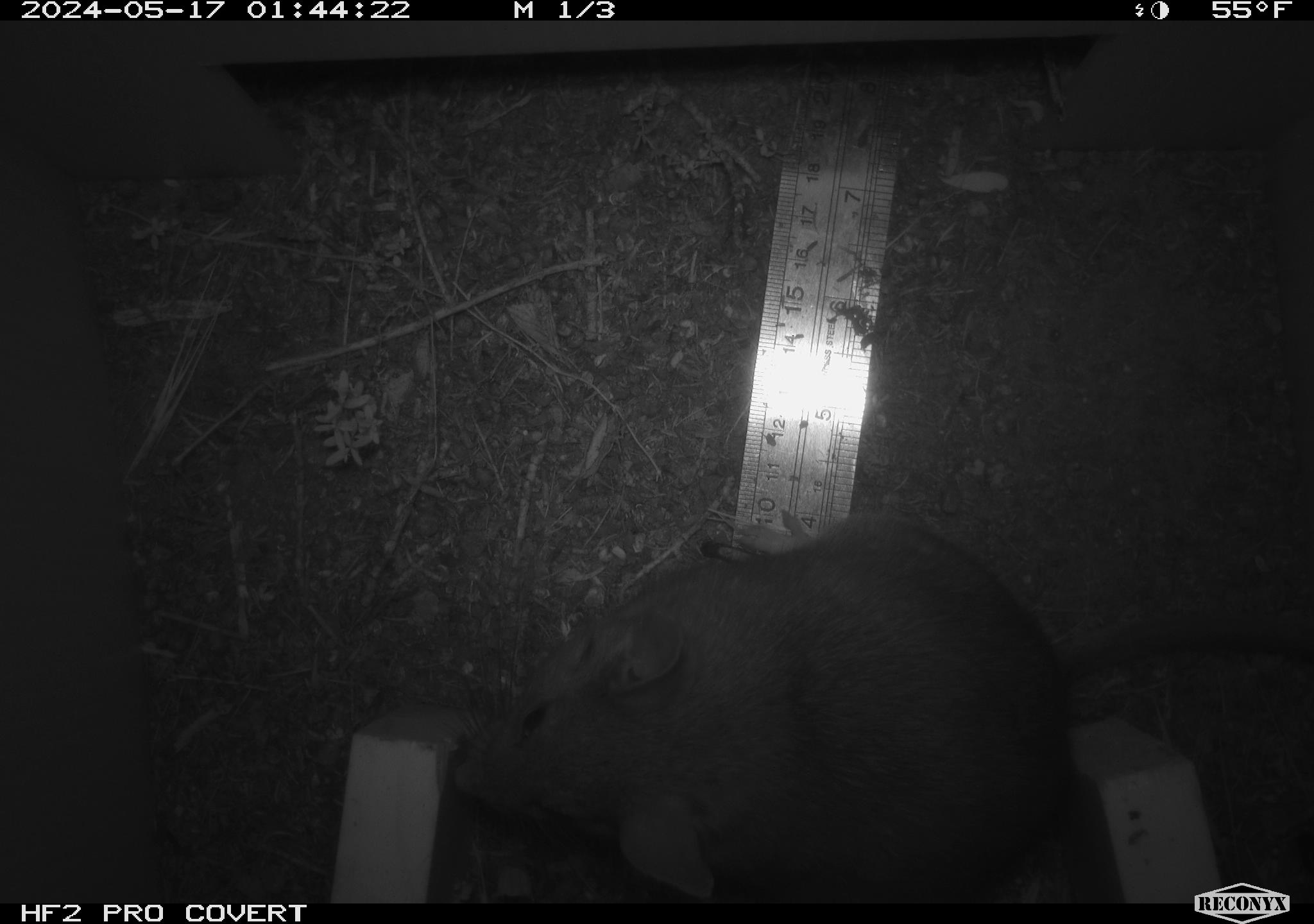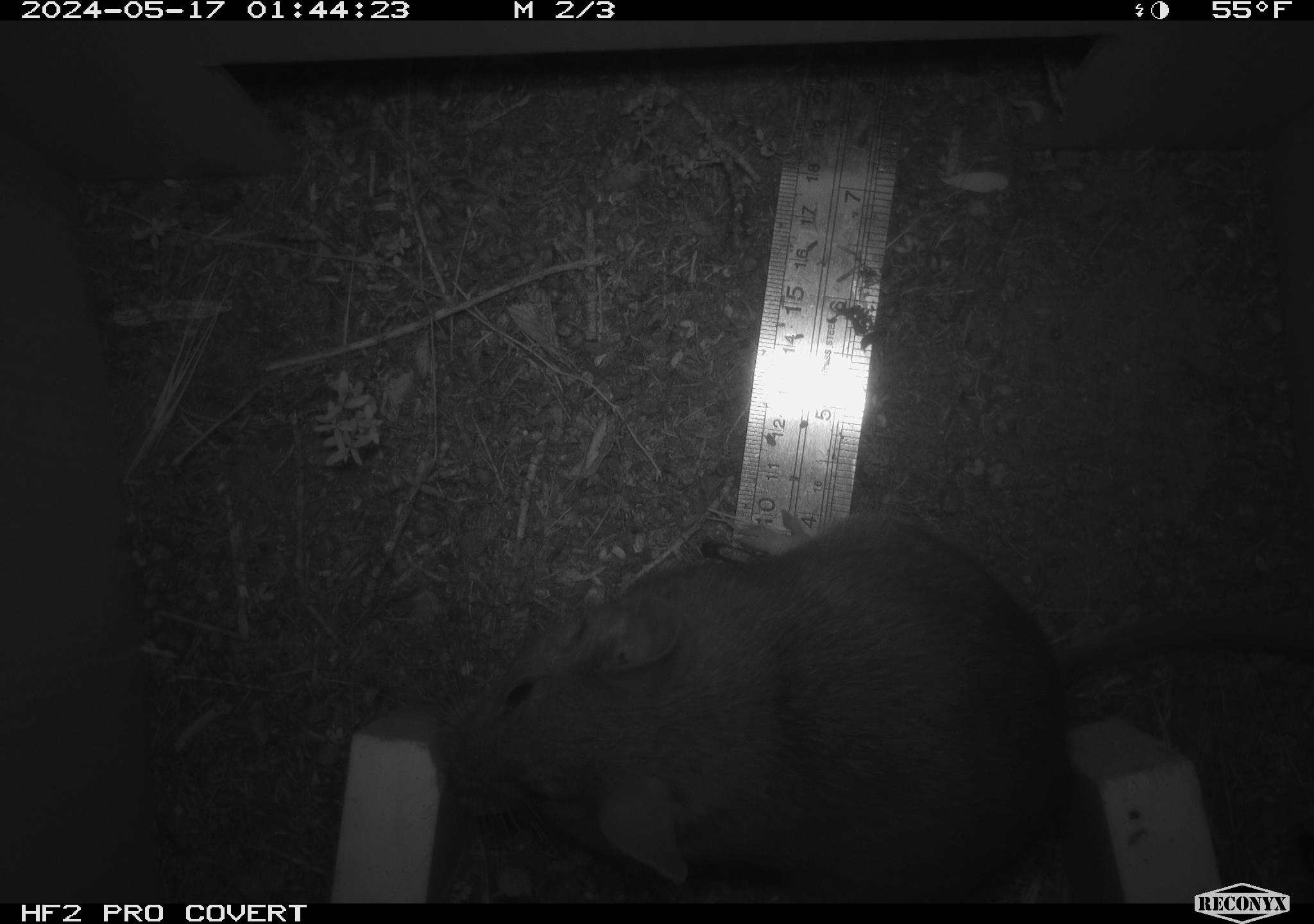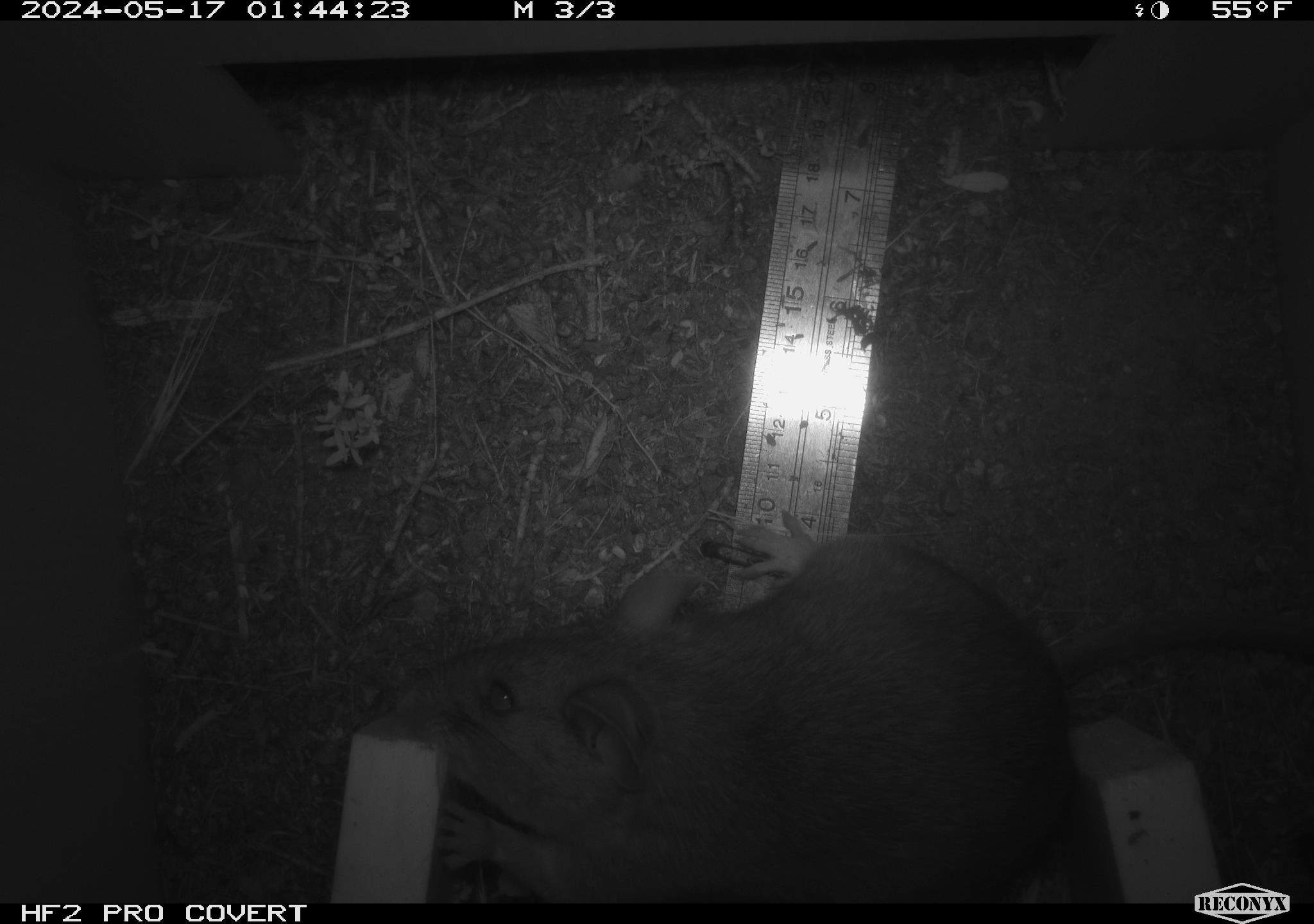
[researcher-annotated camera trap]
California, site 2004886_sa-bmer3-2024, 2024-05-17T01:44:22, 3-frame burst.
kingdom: Animalia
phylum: Chordata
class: Mammalia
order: Rodentia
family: Muridae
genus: Rattus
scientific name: Rattus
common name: rat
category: rattus species